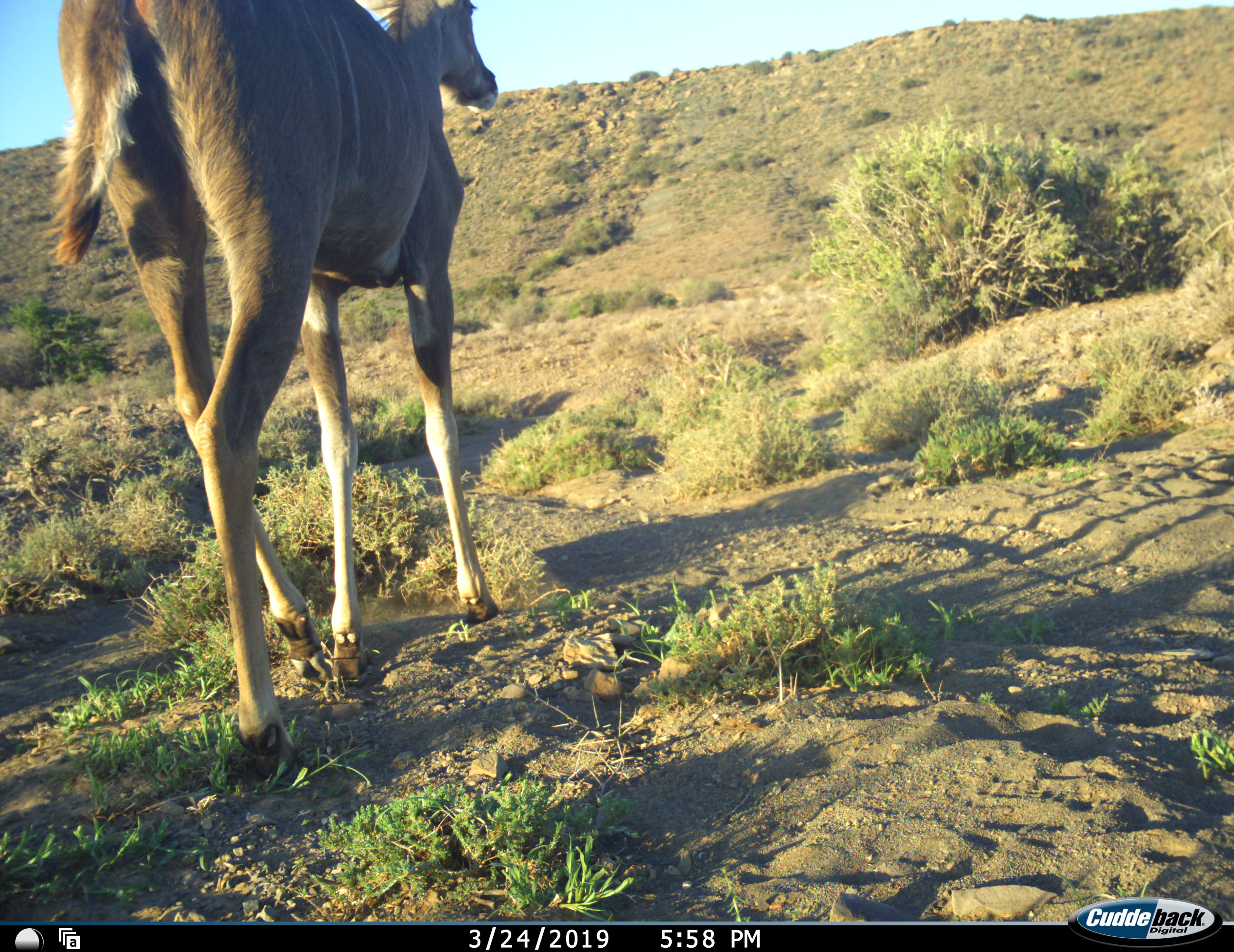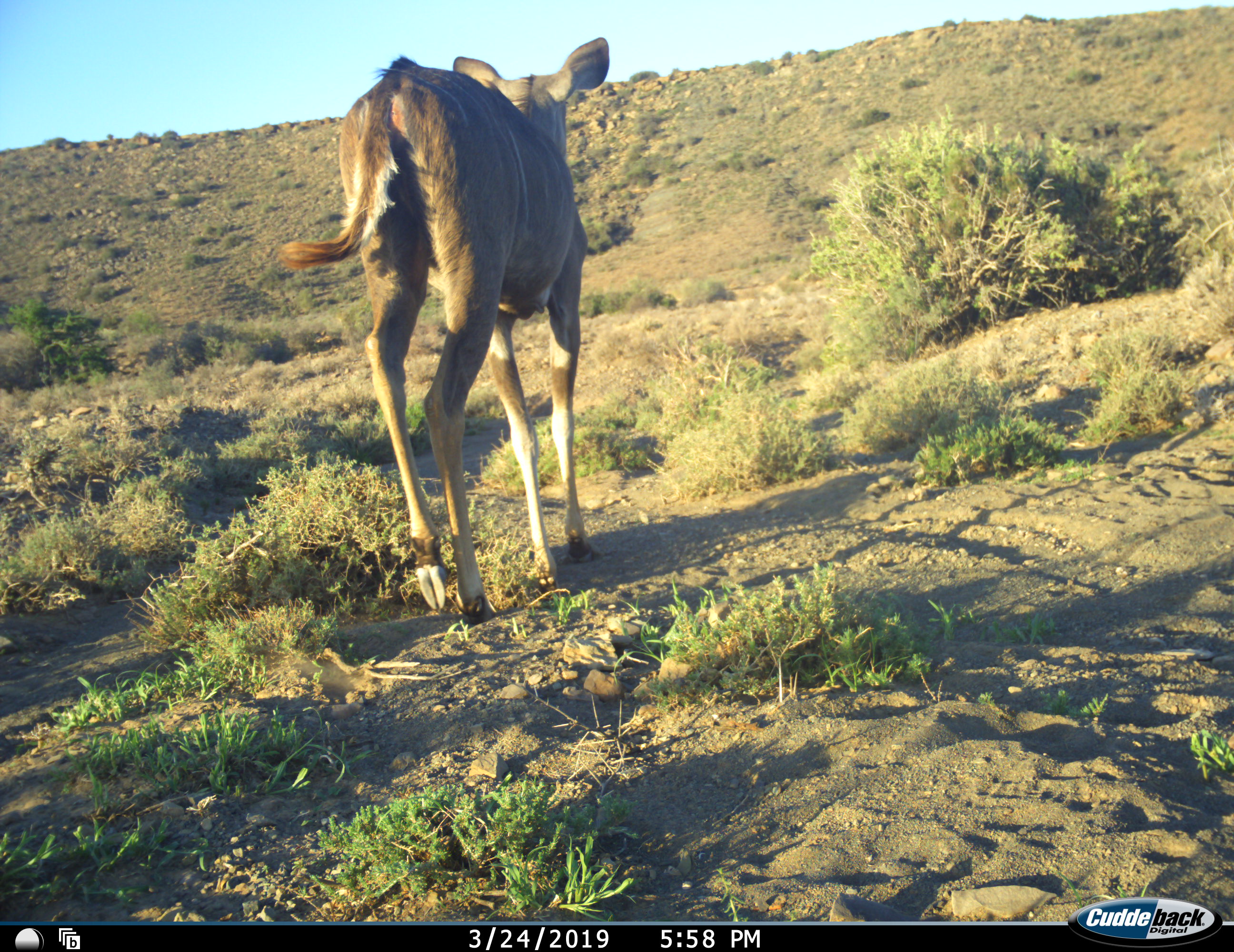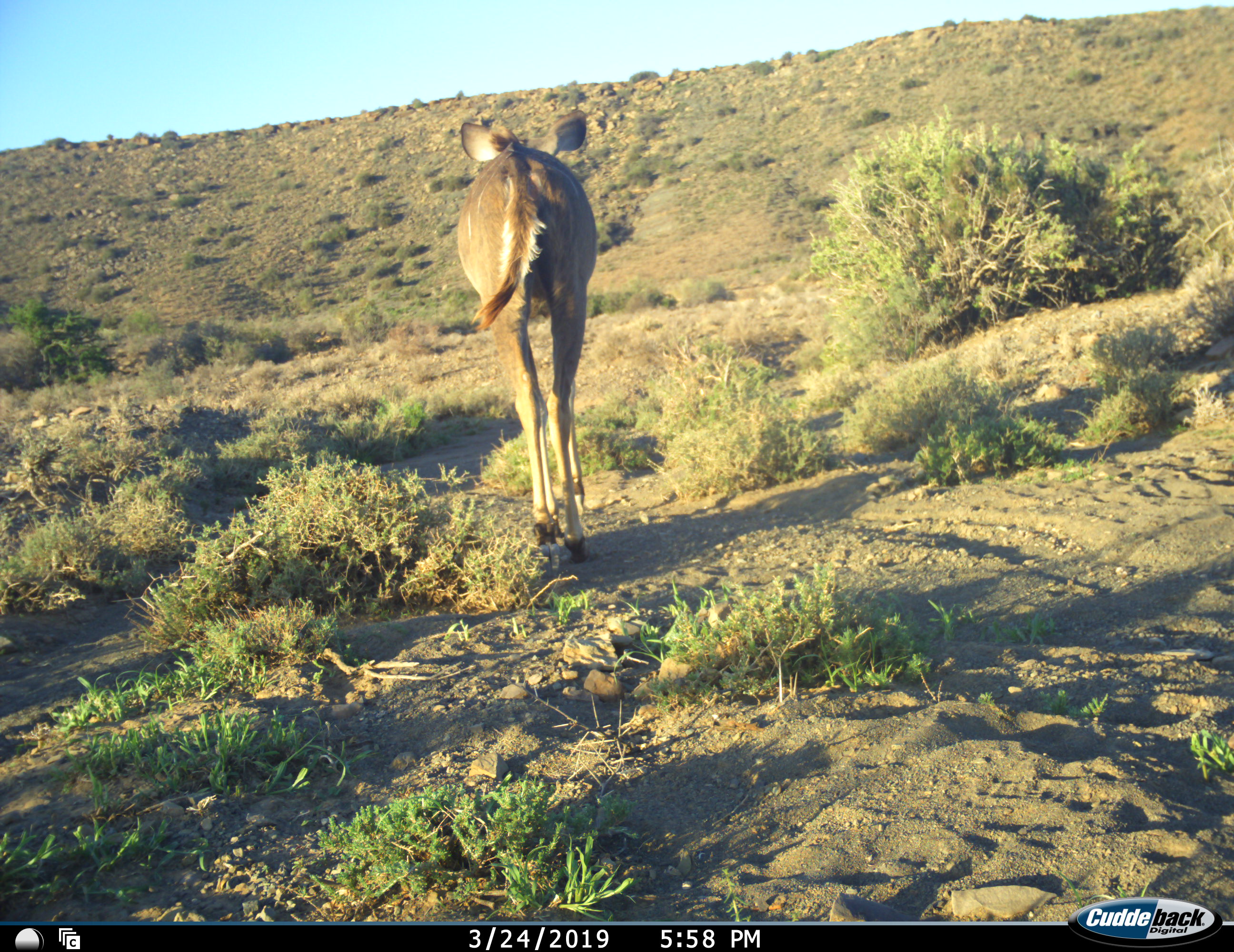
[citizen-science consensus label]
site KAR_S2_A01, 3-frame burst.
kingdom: Animalia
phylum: Chordata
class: Mammalia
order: Artiodactyla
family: Bovidae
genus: Tragelaphus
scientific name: Tragelaphus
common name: kudu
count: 1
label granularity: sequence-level